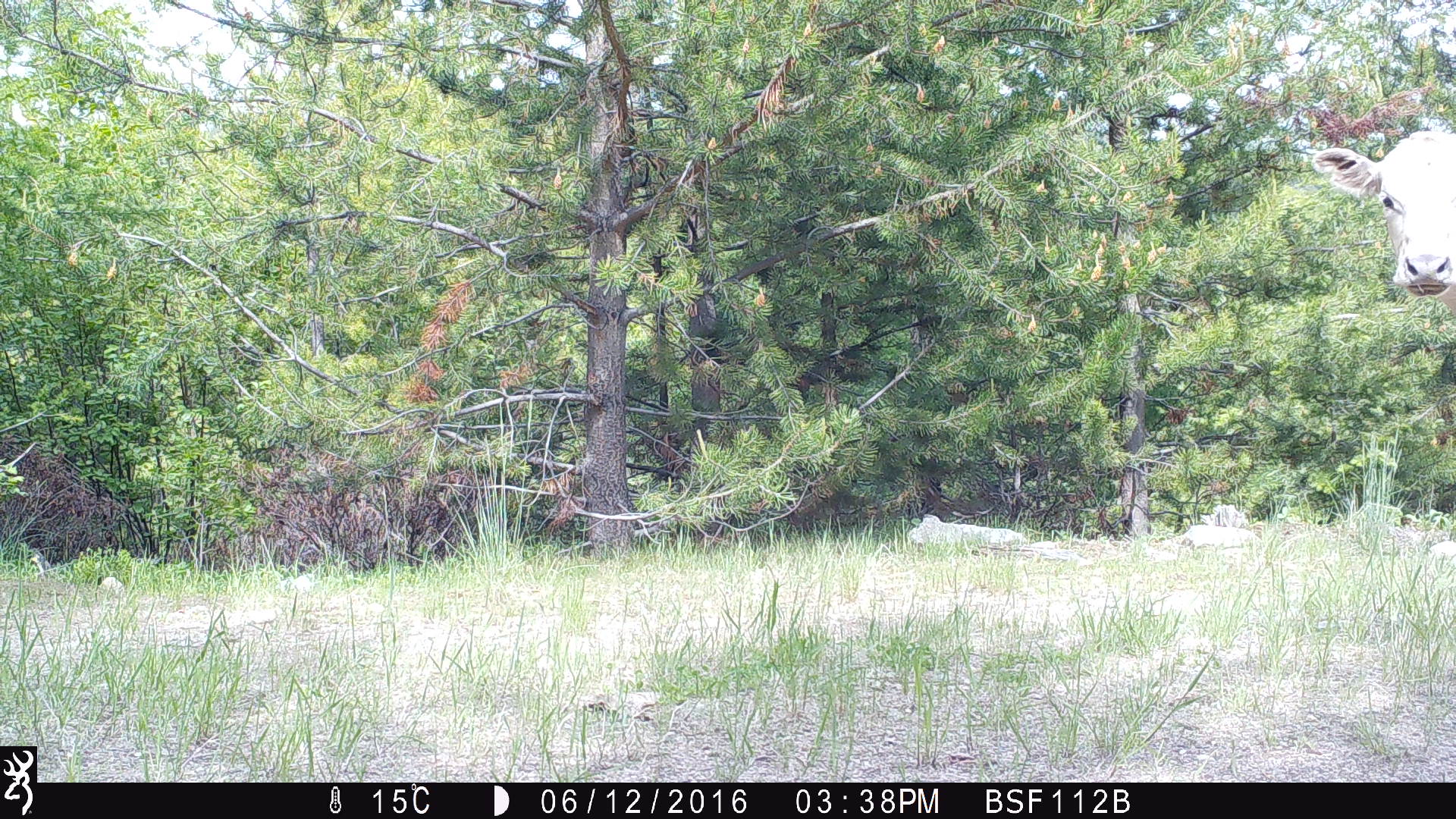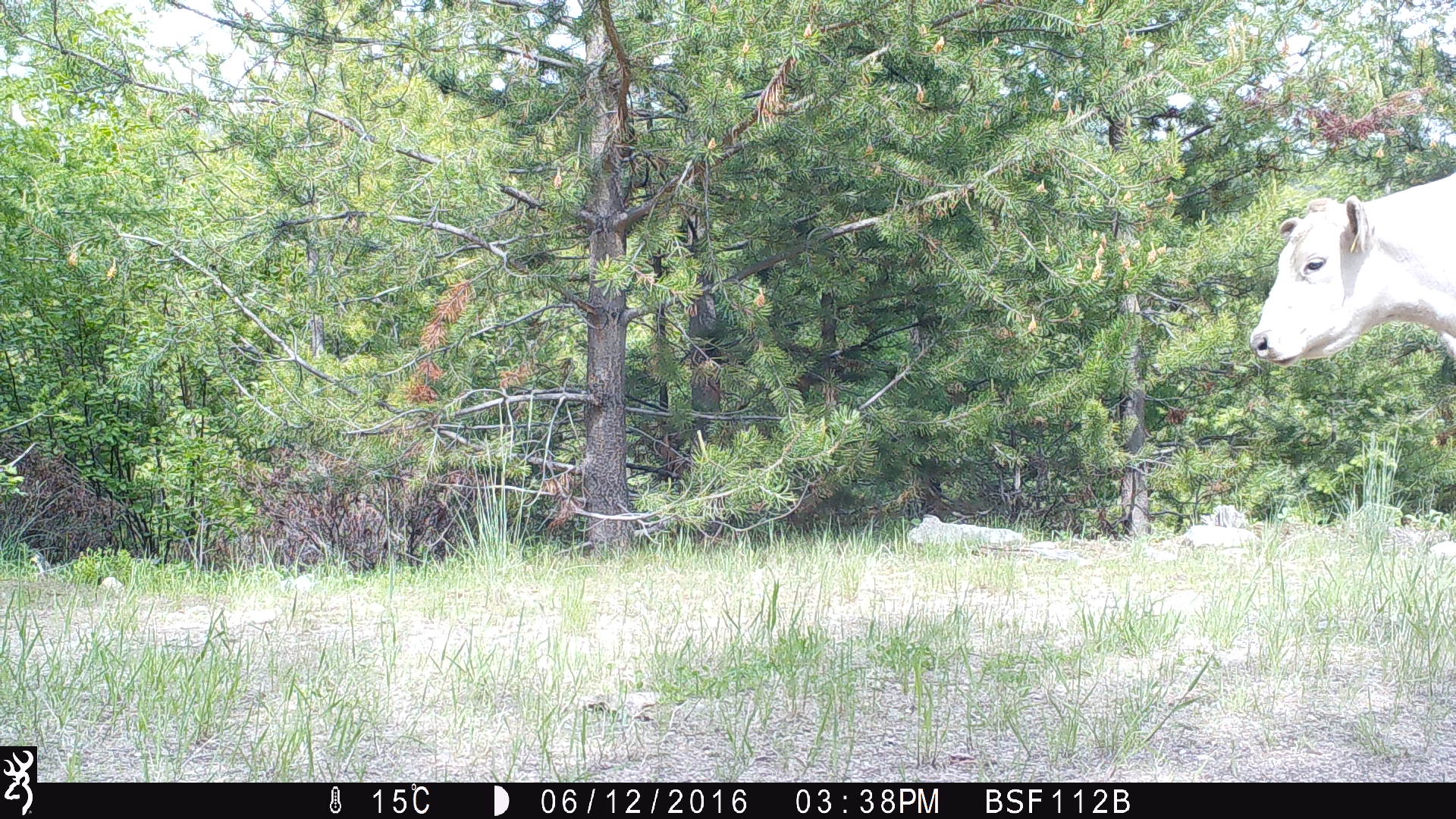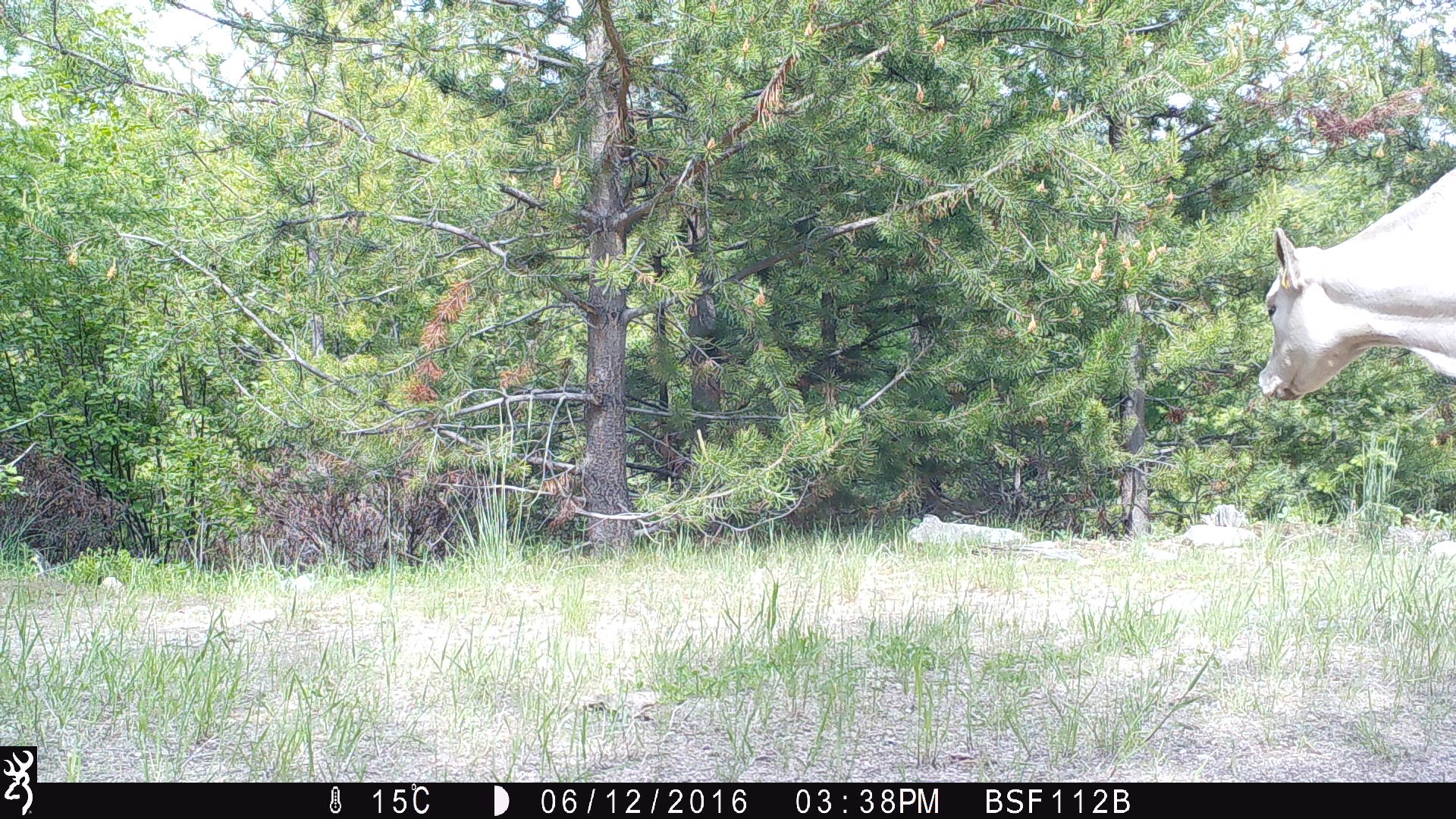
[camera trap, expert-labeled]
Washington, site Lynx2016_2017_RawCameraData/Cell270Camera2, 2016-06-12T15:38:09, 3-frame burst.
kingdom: Animalia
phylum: Chordata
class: Mammalia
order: Artiodactyla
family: Bovidae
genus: Bos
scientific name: Bos taurus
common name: domestic cattle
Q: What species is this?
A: Domestic cattle (Bos taurus).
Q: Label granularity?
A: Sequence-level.